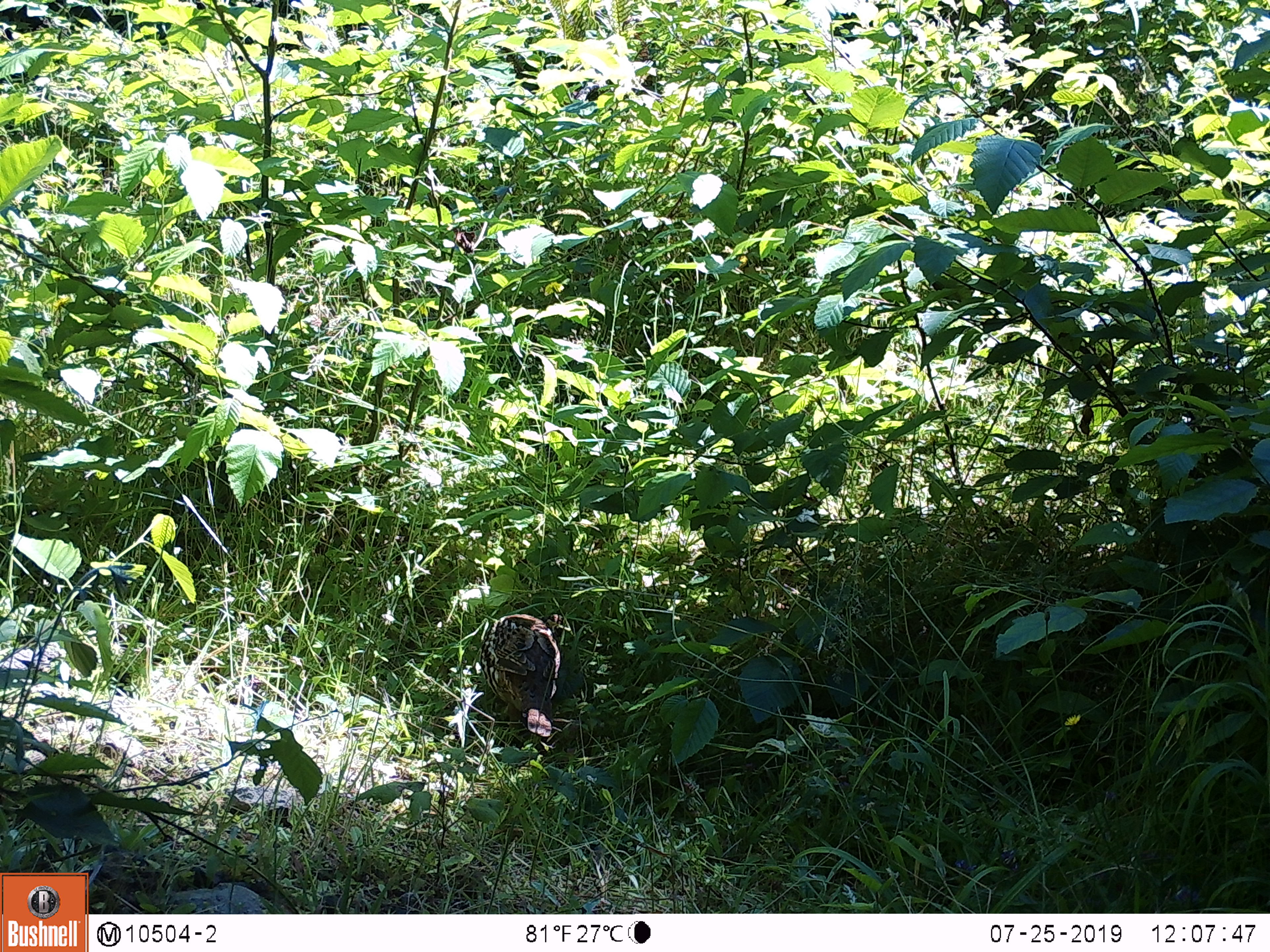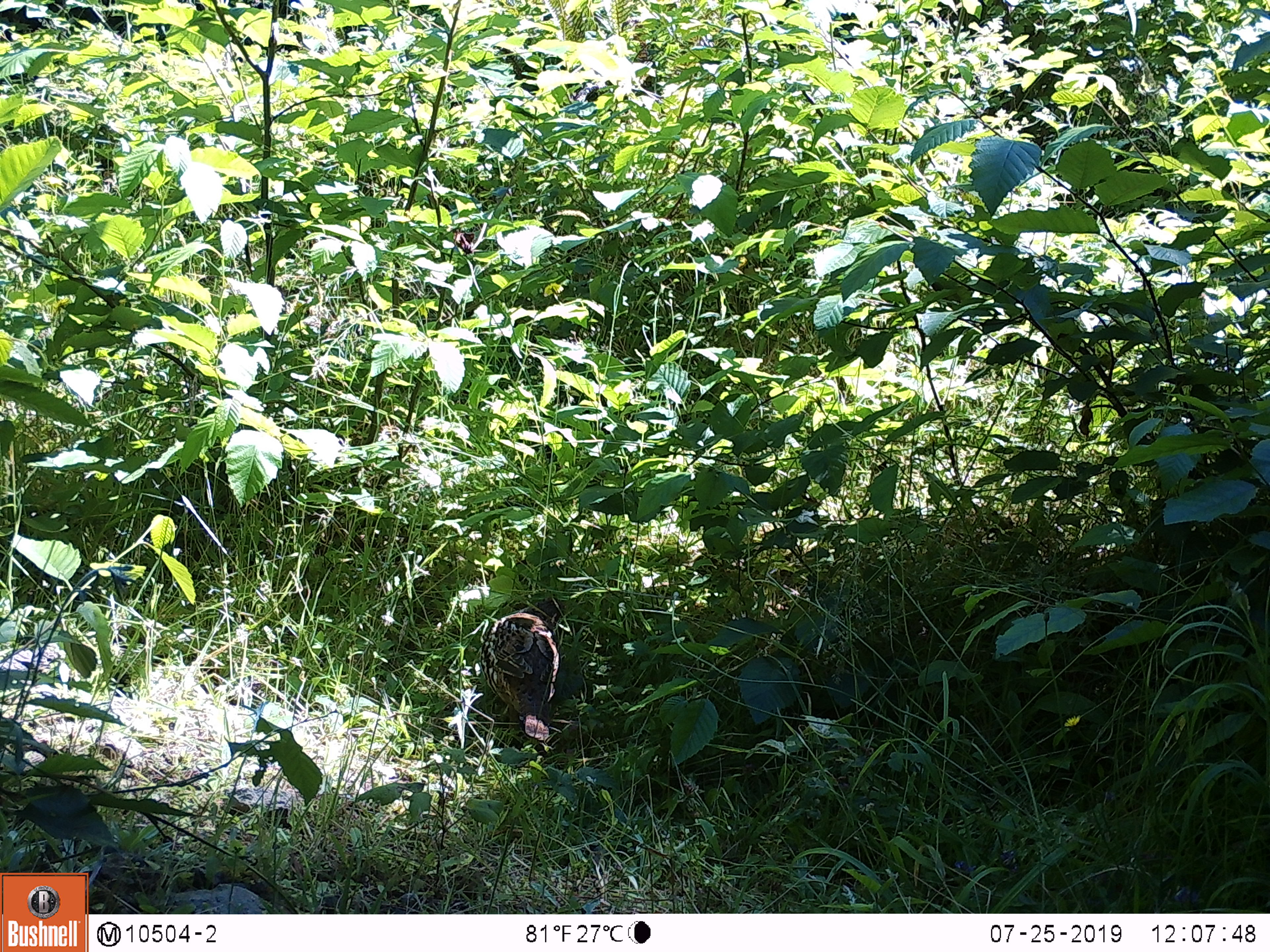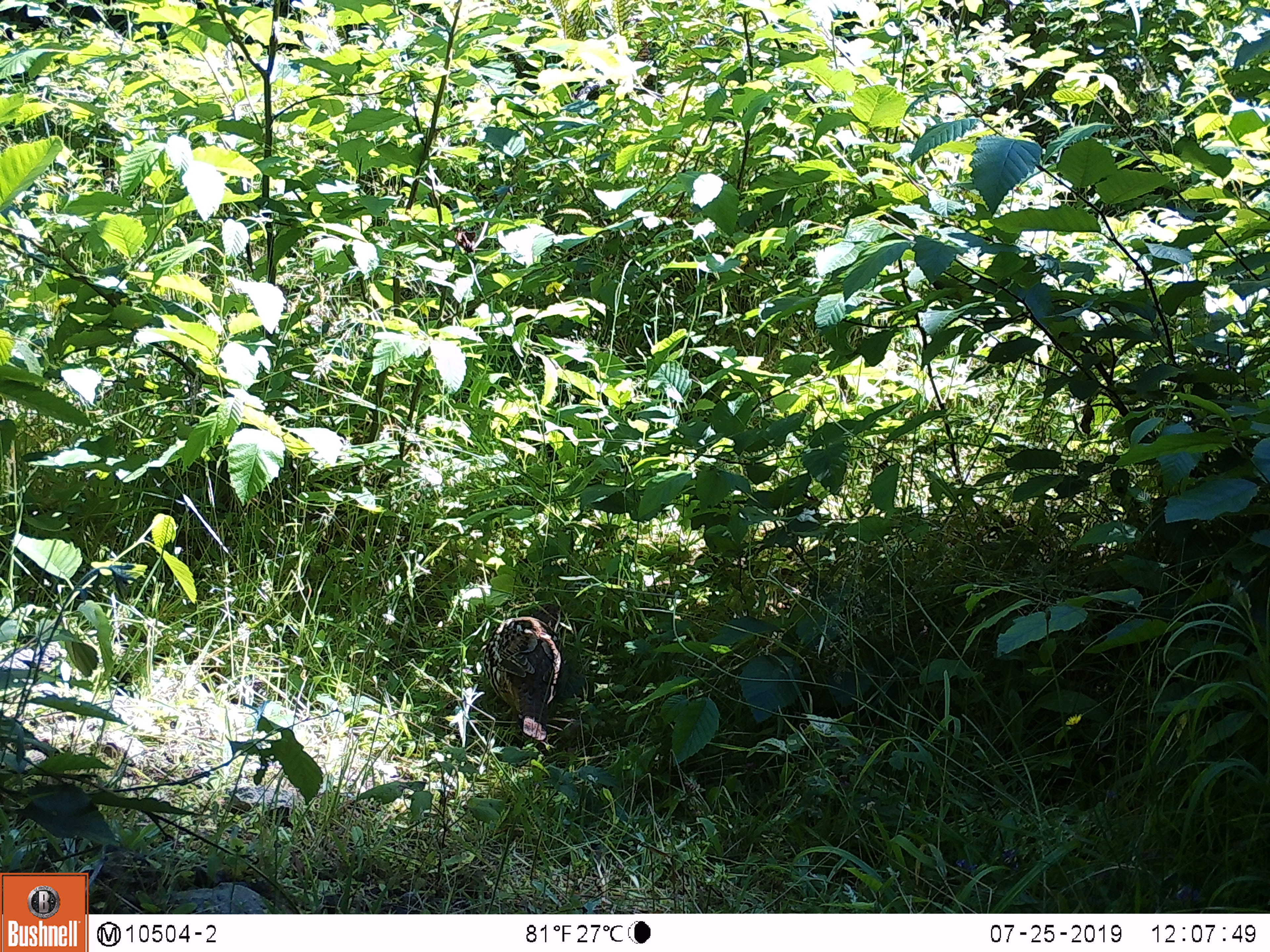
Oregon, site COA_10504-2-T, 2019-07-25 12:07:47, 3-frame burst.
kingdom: Animalia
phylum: Chordata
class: Aves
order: Galliformes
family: Phasianidae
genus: Bonasa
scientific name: Bonasa umbellus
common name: ruffed grouse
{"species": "ruffed grouse (Bonasa umbellus)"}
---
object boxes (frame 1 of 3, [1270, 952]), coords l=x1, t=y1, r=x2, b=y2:
ruffed grouse: l=466, t=592, r=577, b=765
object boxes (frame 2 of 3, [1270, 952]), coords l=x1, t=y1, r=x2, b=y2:
ruffed grouse: l=467, t=582, r=591, b=758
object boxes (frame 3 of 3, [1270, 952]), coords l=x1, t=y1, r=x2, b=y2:
ruffed grouse: l=472, t=593, r=585, b=757